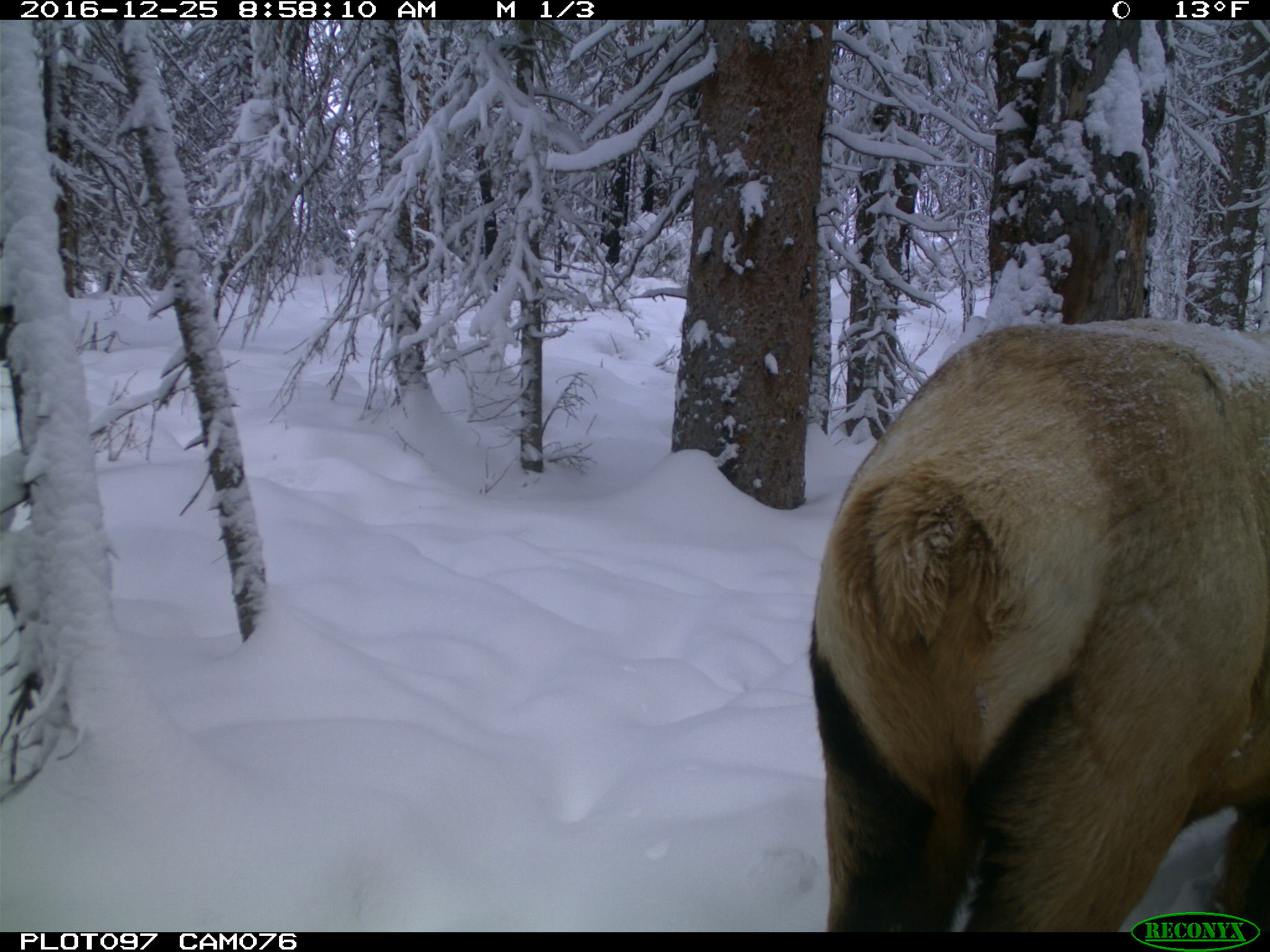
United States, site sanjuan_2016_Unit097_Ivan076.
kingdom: Animalia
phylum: Chordata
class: Mammalia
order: Artiodactyla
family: Cervidae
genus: Cervus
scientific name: Cervus elaphus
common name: red deer